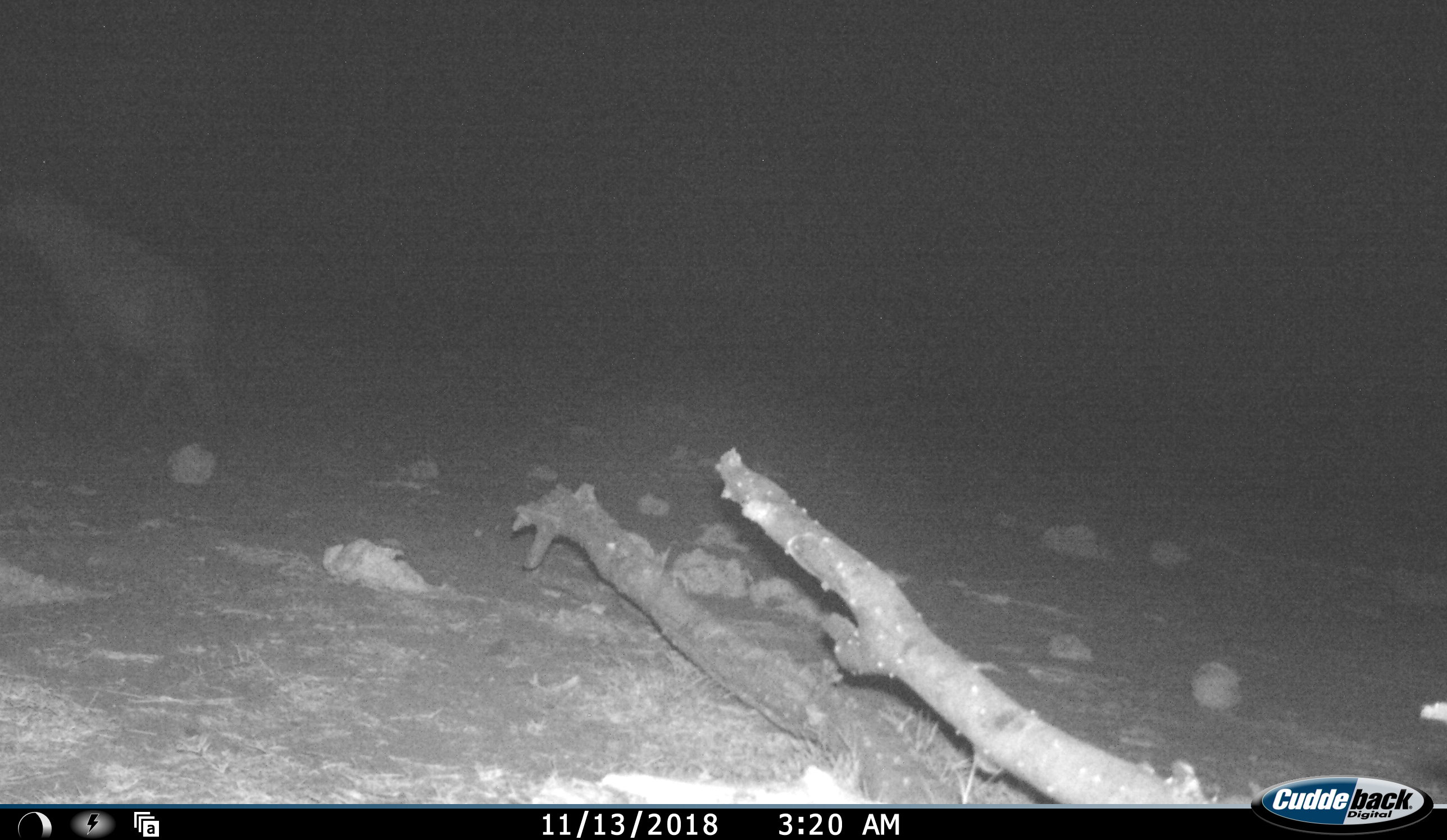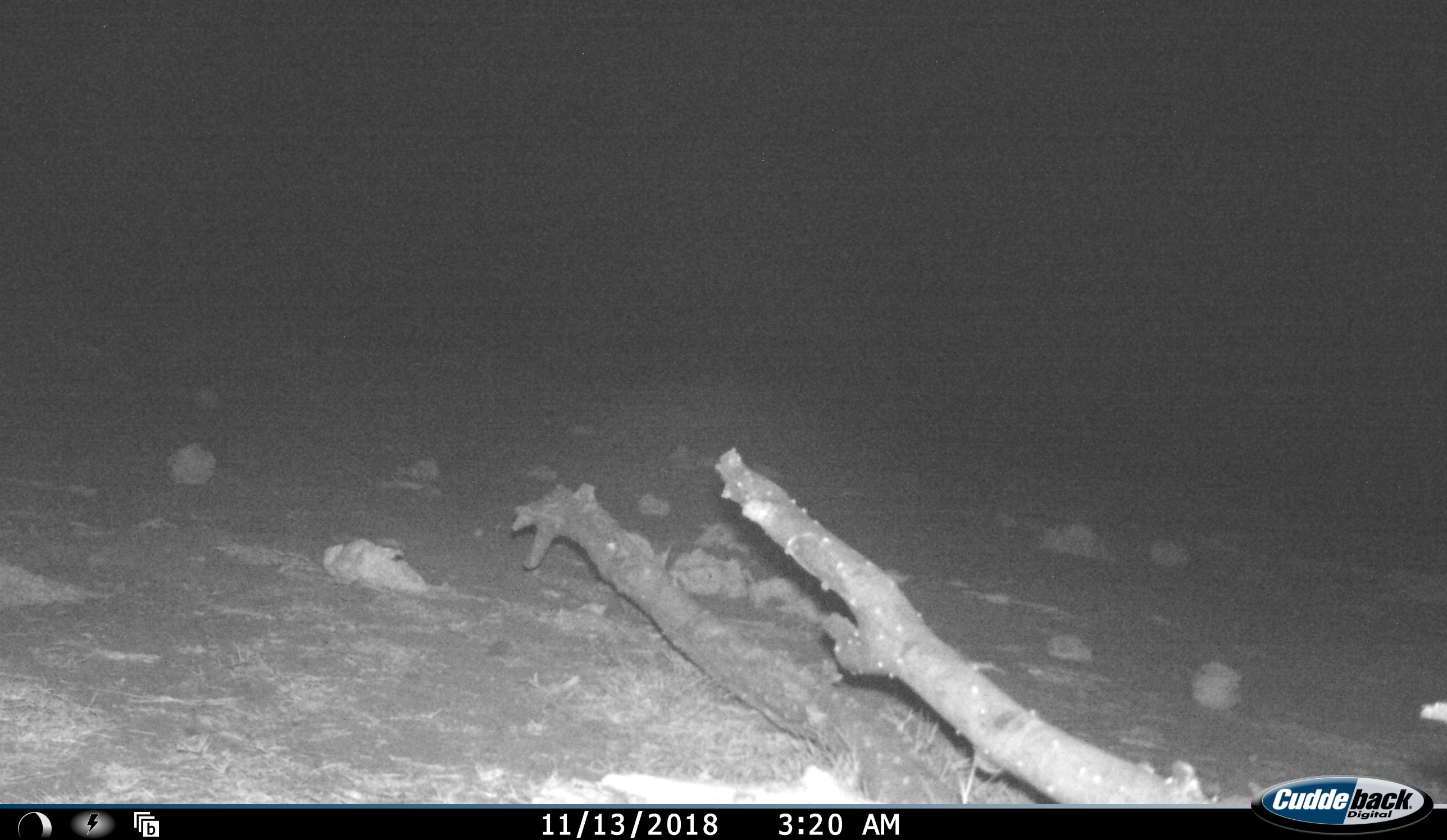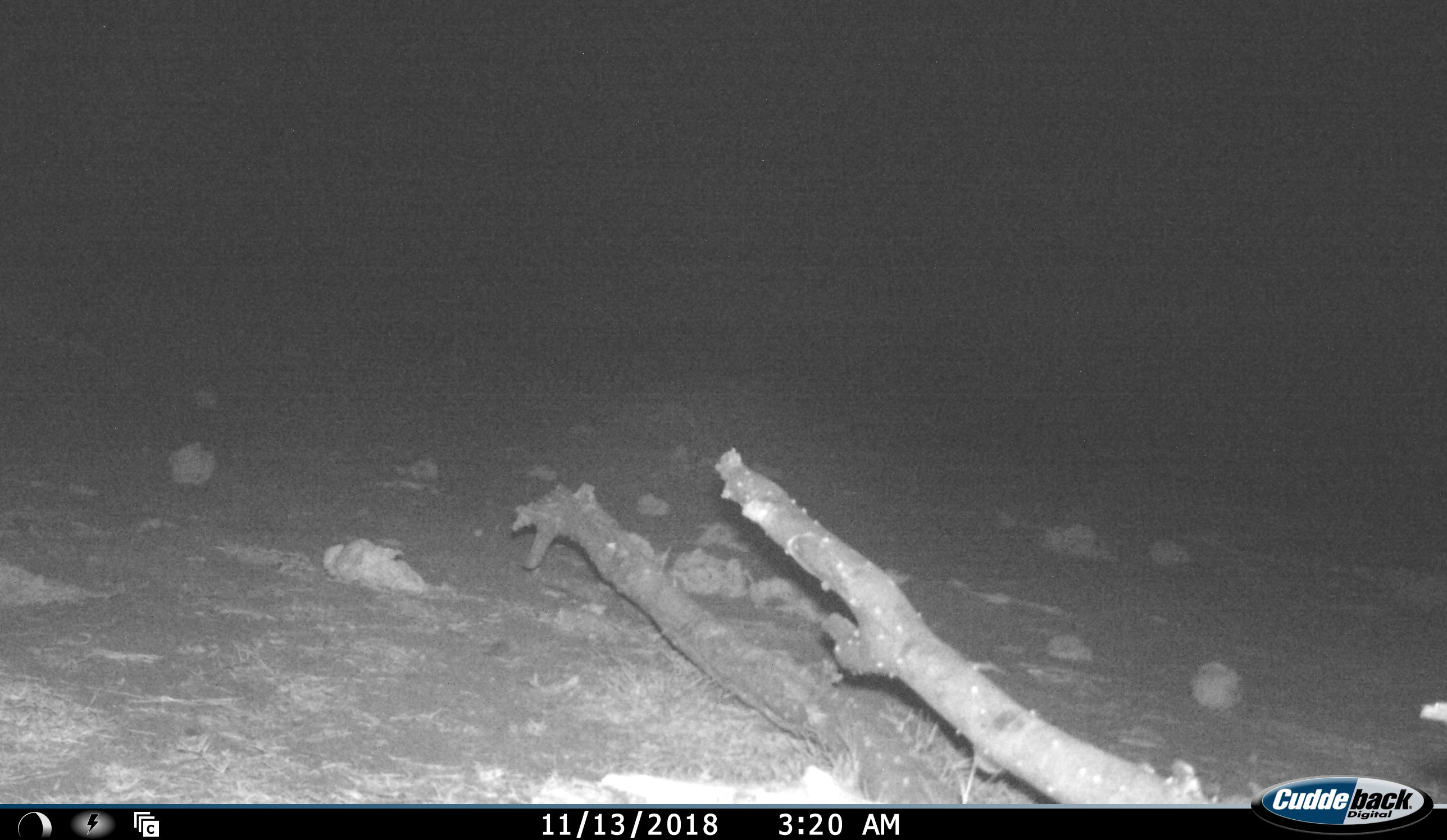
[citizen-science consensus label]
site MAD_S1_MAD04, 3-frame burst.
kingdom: Animalia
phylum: Chordata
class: Mammalia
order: Carnivora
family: Hyaenidae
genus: Crocuta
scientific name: Crocuta crocuta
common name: spotted hyena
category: hyenaspotted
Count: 1.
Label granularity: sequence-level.